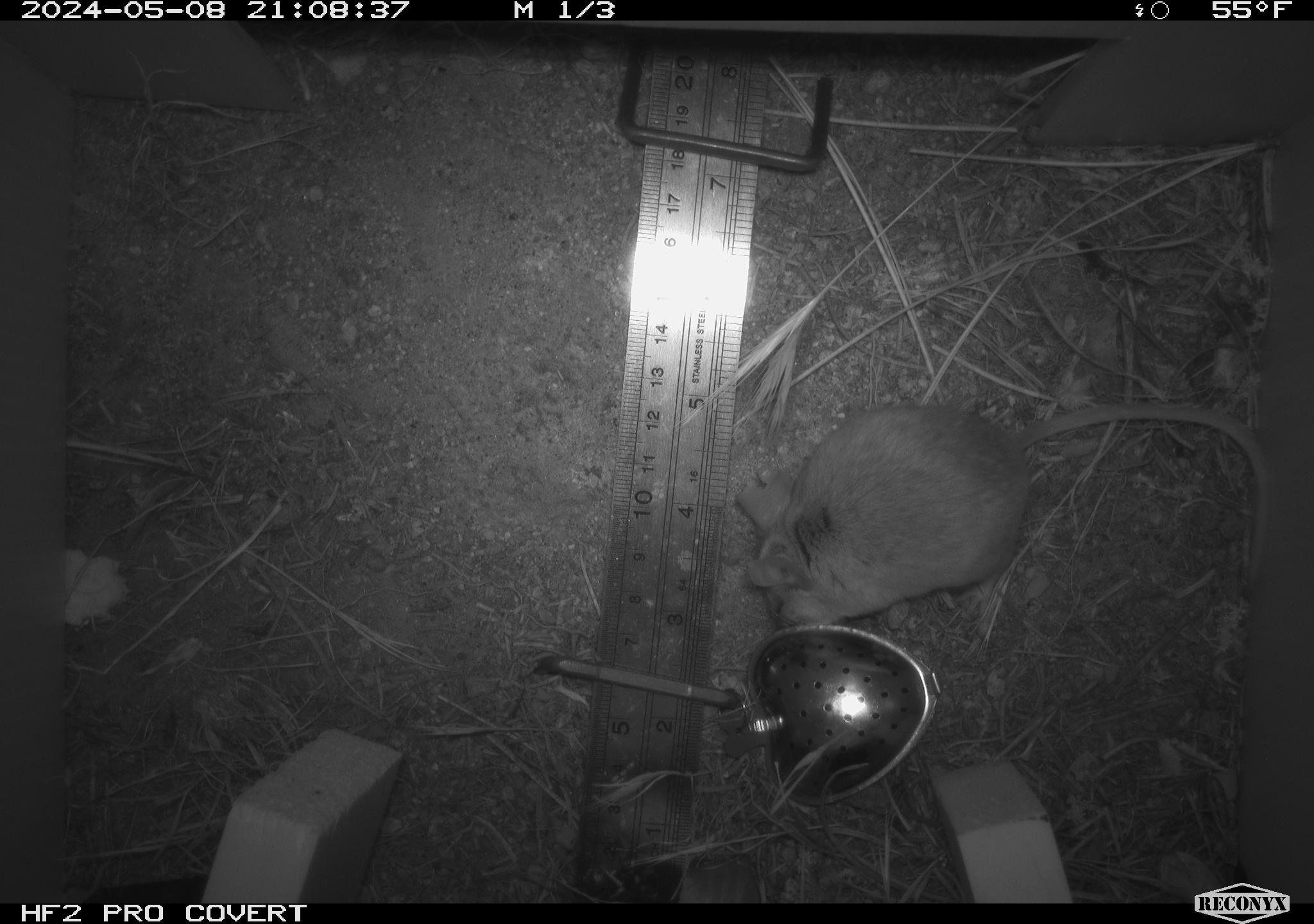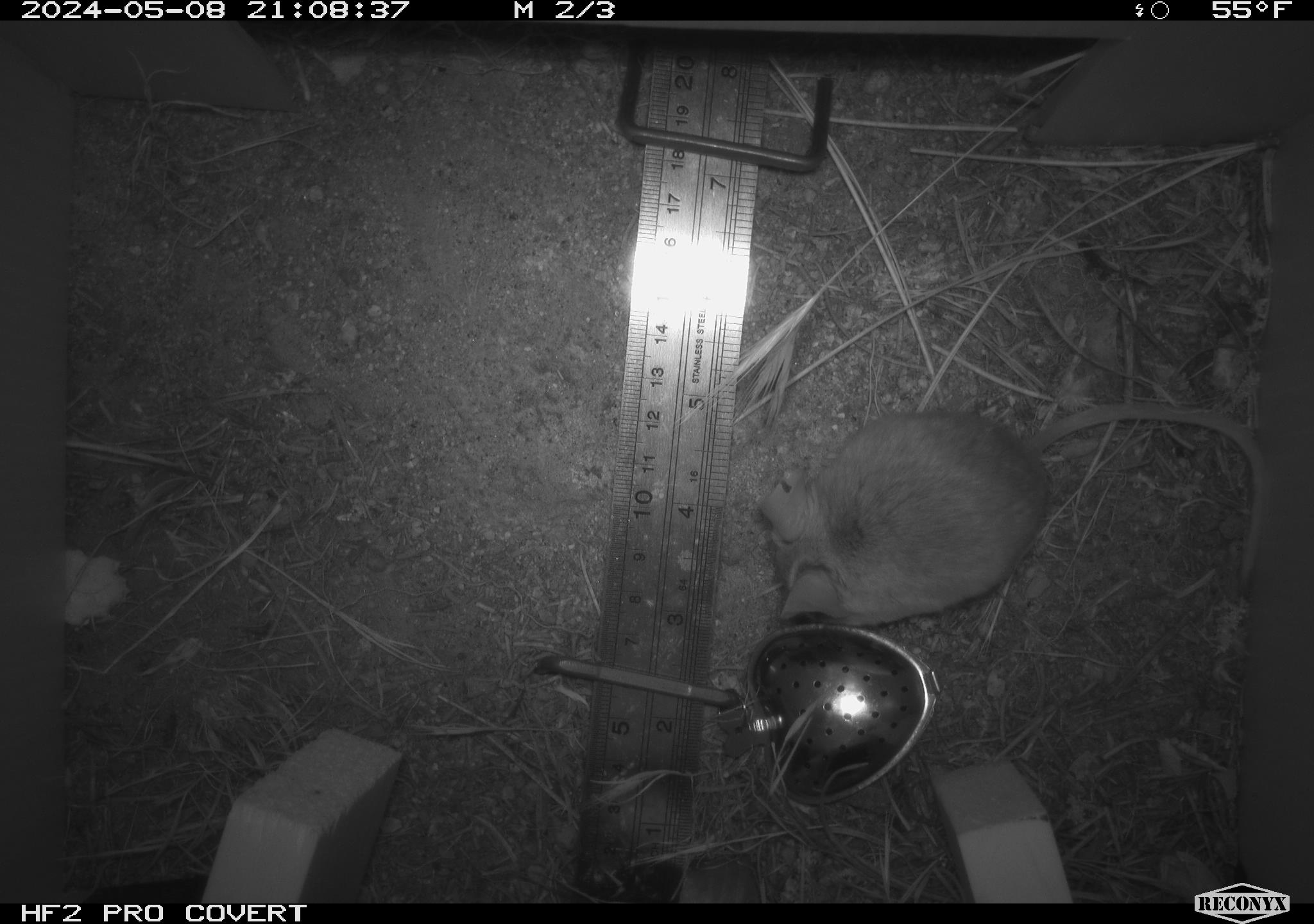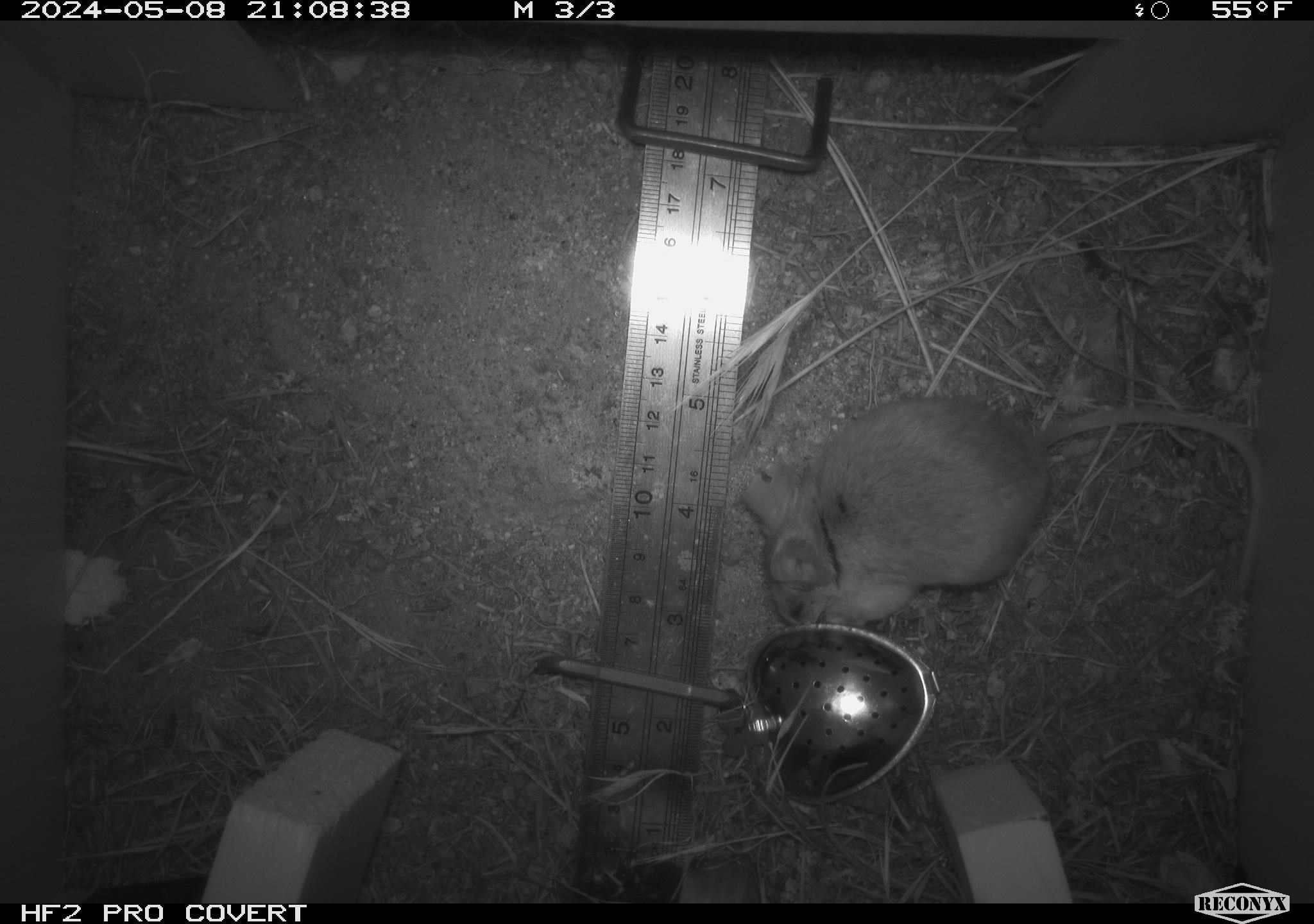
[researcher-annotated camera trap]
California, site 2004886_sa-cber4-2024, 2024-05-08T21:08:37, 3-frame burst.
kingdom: Animalia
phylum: Chordata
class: Mammalia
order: Rodentia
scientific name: Rodentia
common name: mouse species